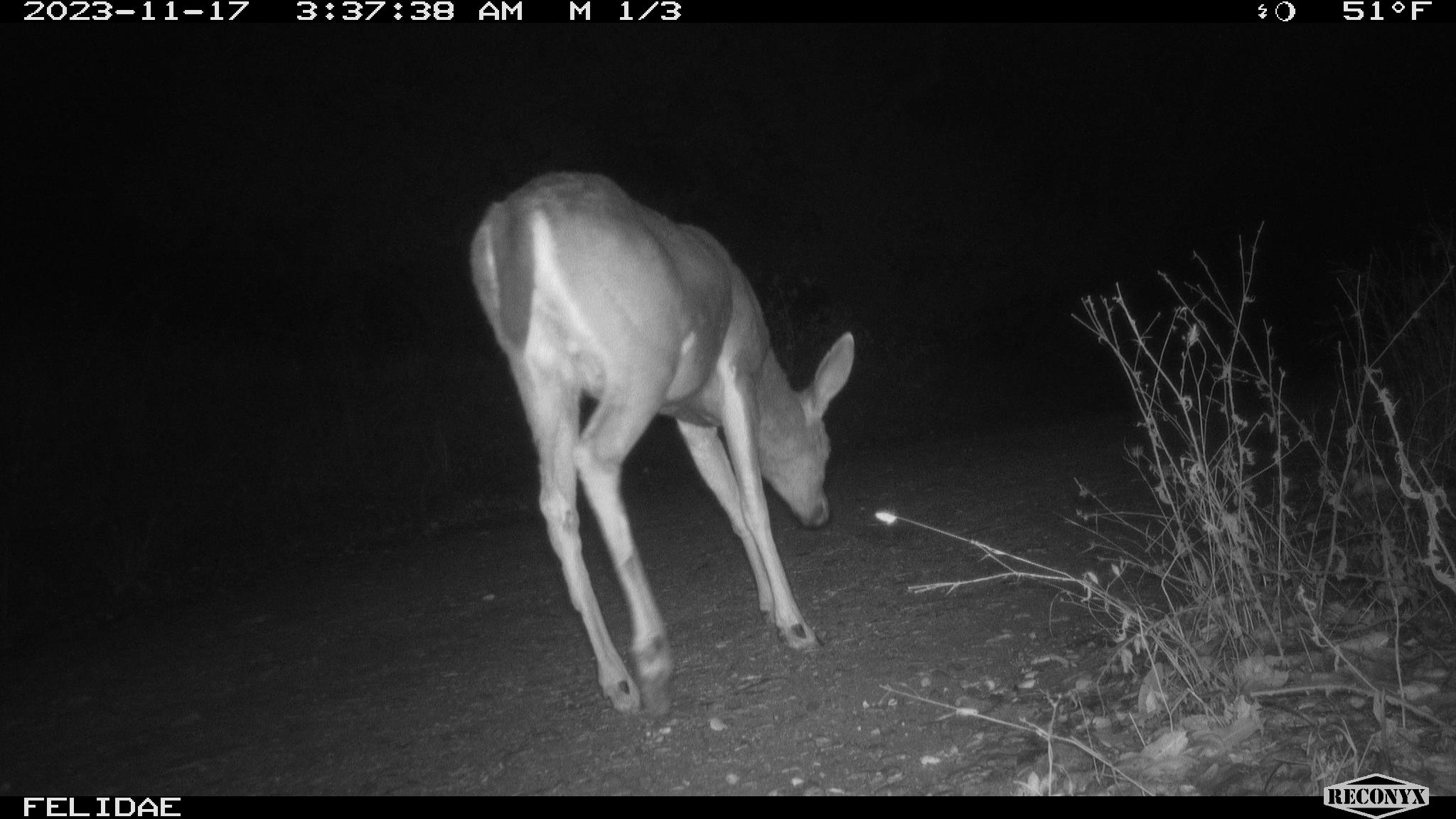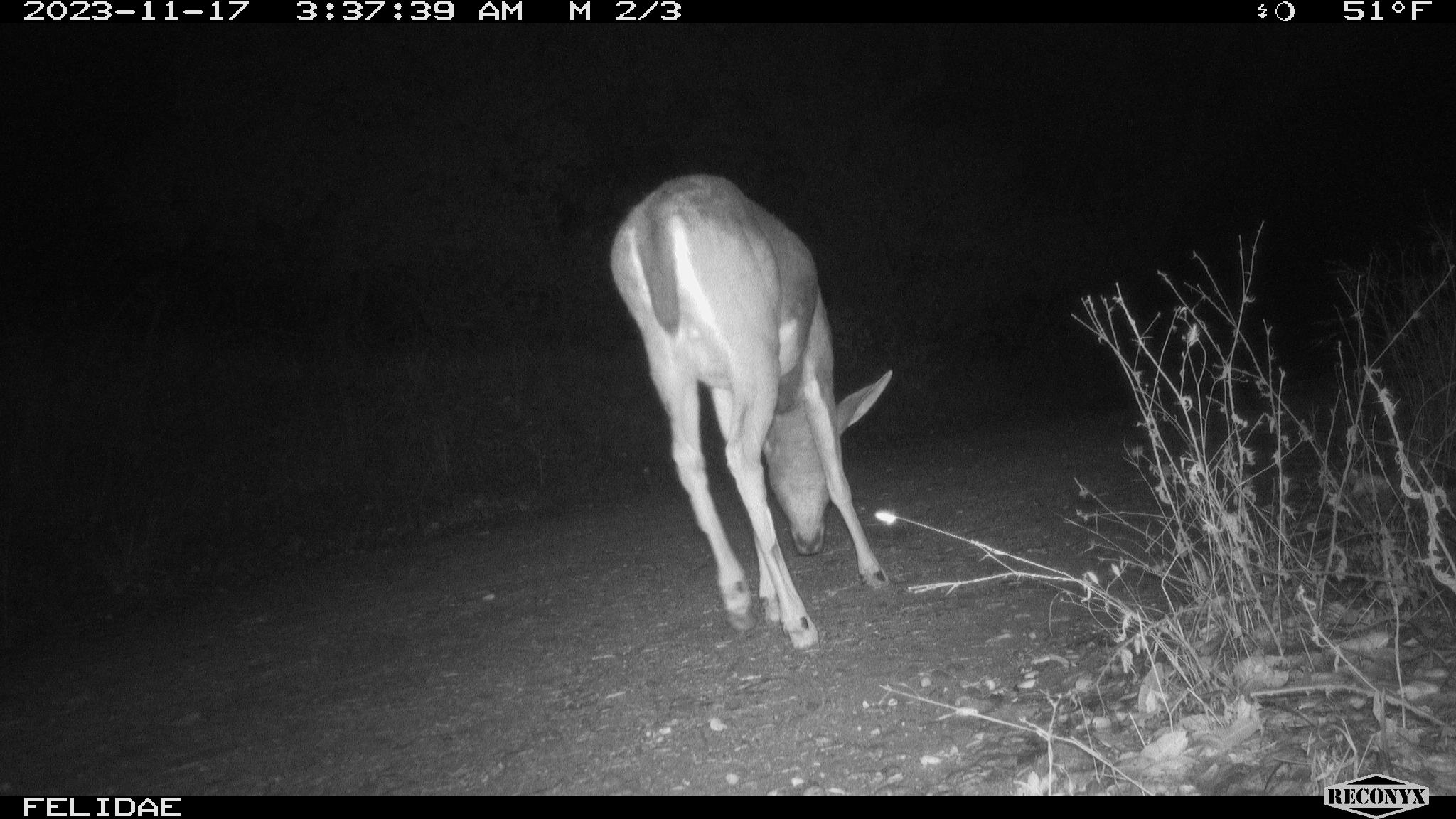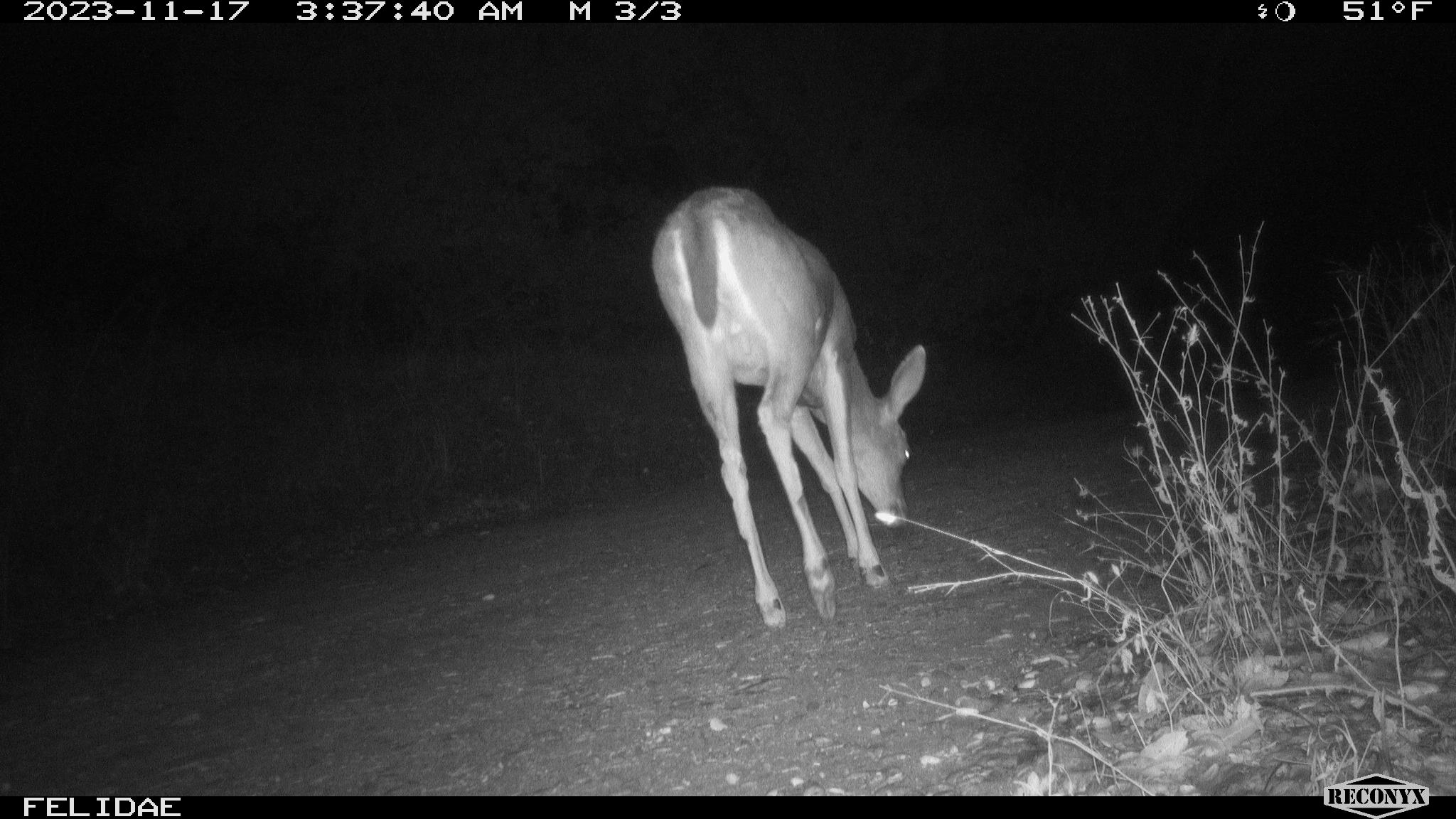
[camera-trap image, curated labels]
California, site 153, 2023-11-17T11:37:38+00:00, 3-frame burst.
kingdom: Animalia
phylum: Chordata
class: Mammalia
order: Artiodactyla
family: Cervidae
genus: Odocoileus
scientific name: Odocoileus hemionus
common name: mule deer